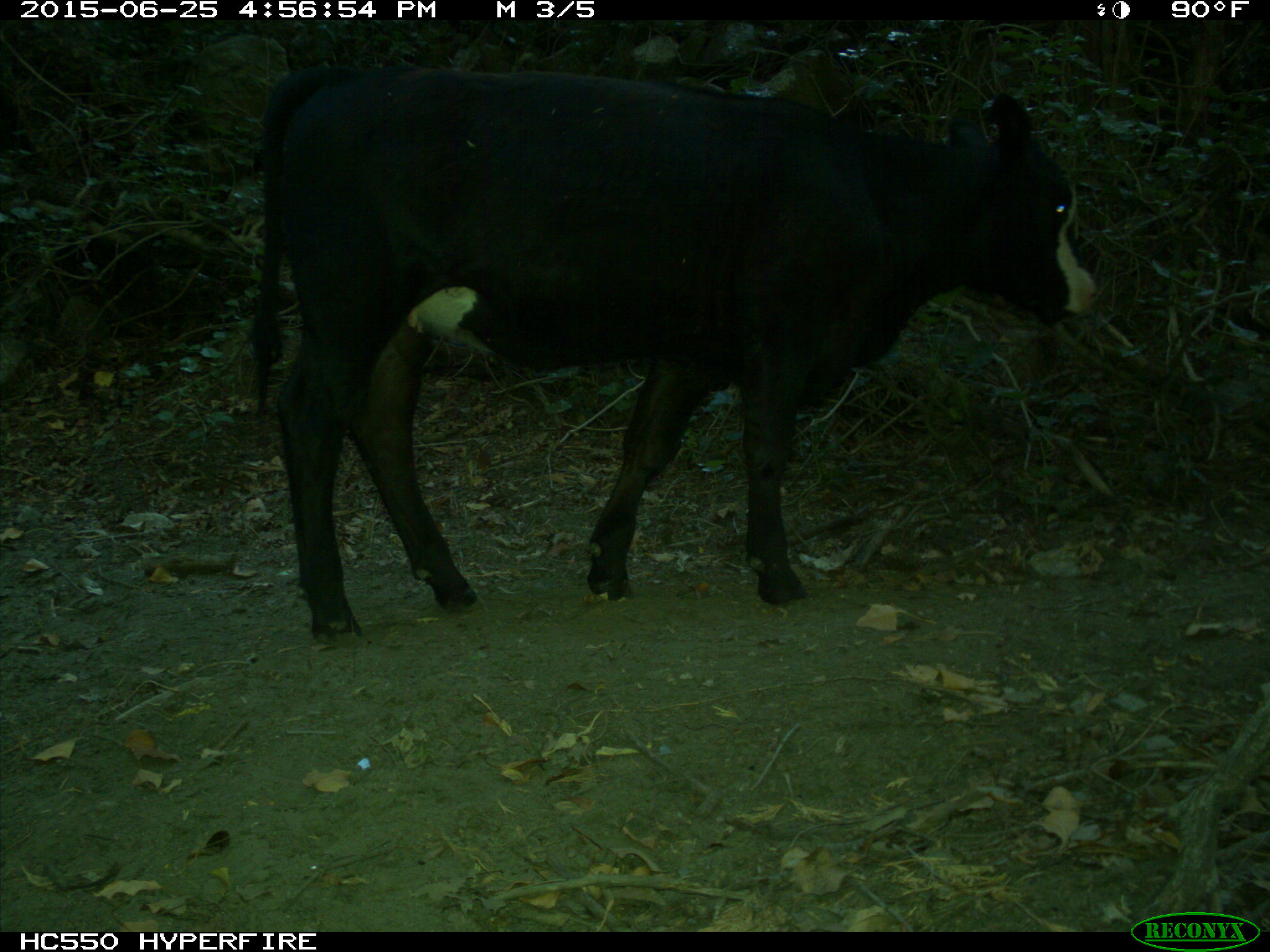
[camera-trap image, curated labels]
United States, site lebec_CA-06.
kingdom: Animalia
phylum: Chordata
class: Mammalia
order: Artiodactyla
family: Bovidae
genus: Bos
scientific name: Bos taurus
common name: domestic cow